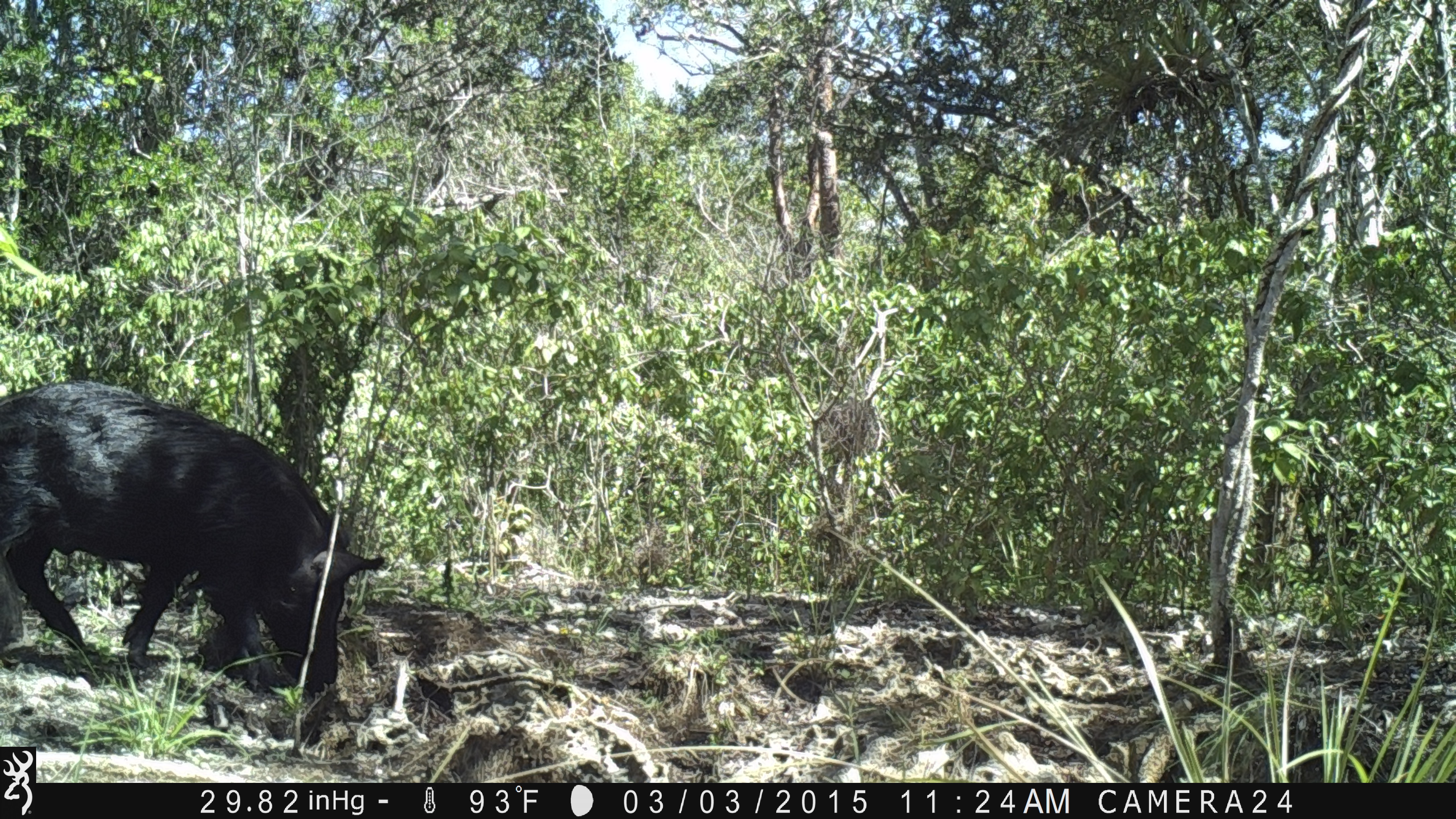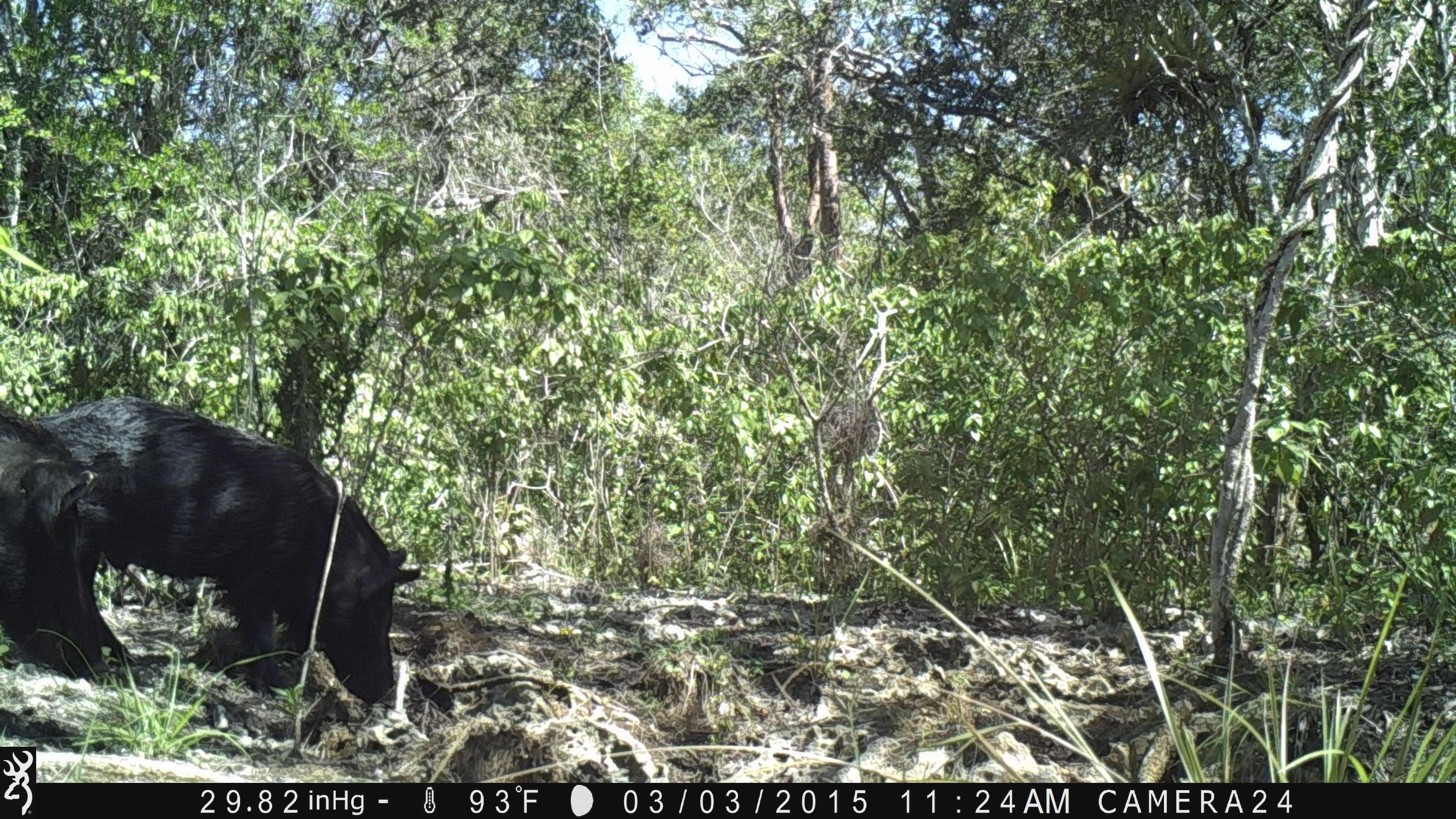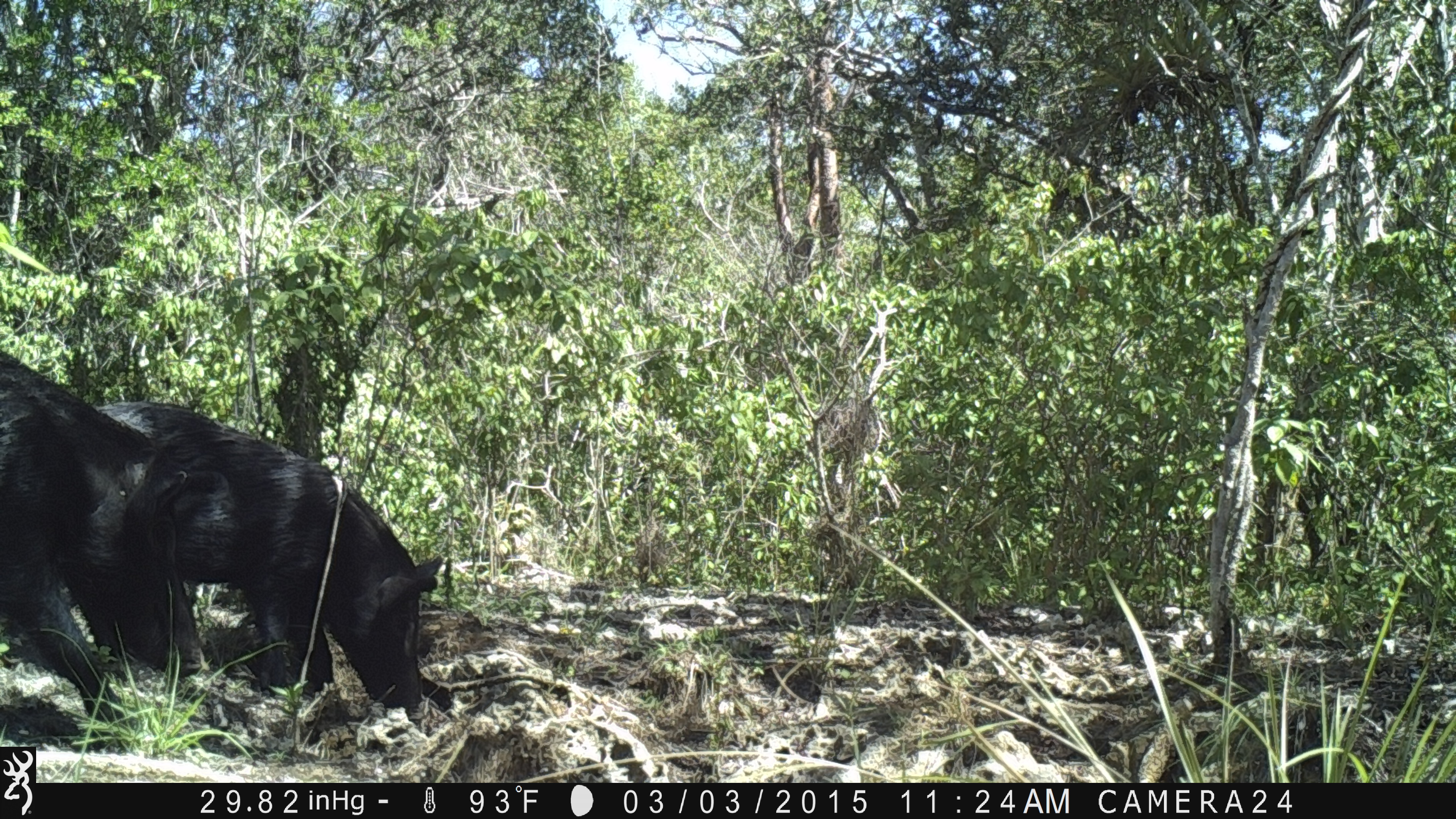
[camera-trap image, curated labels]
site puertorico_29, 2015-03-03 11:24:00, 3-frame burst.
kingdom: Animalia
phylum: Chordata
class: Mammalia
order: Artiodactyla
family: Suidae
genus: Sus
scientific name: Sus scrofa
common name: pig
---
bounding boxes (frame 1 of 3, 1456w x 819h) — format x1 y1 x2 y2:
pig: 2 380 386 733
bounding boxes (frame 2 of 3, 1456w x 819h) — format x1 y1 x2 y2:
pig: 0 395 420 719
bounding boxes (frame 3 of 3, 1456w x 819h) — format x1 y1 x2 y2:
pig: 95 400 445 755; 1 351 213 735